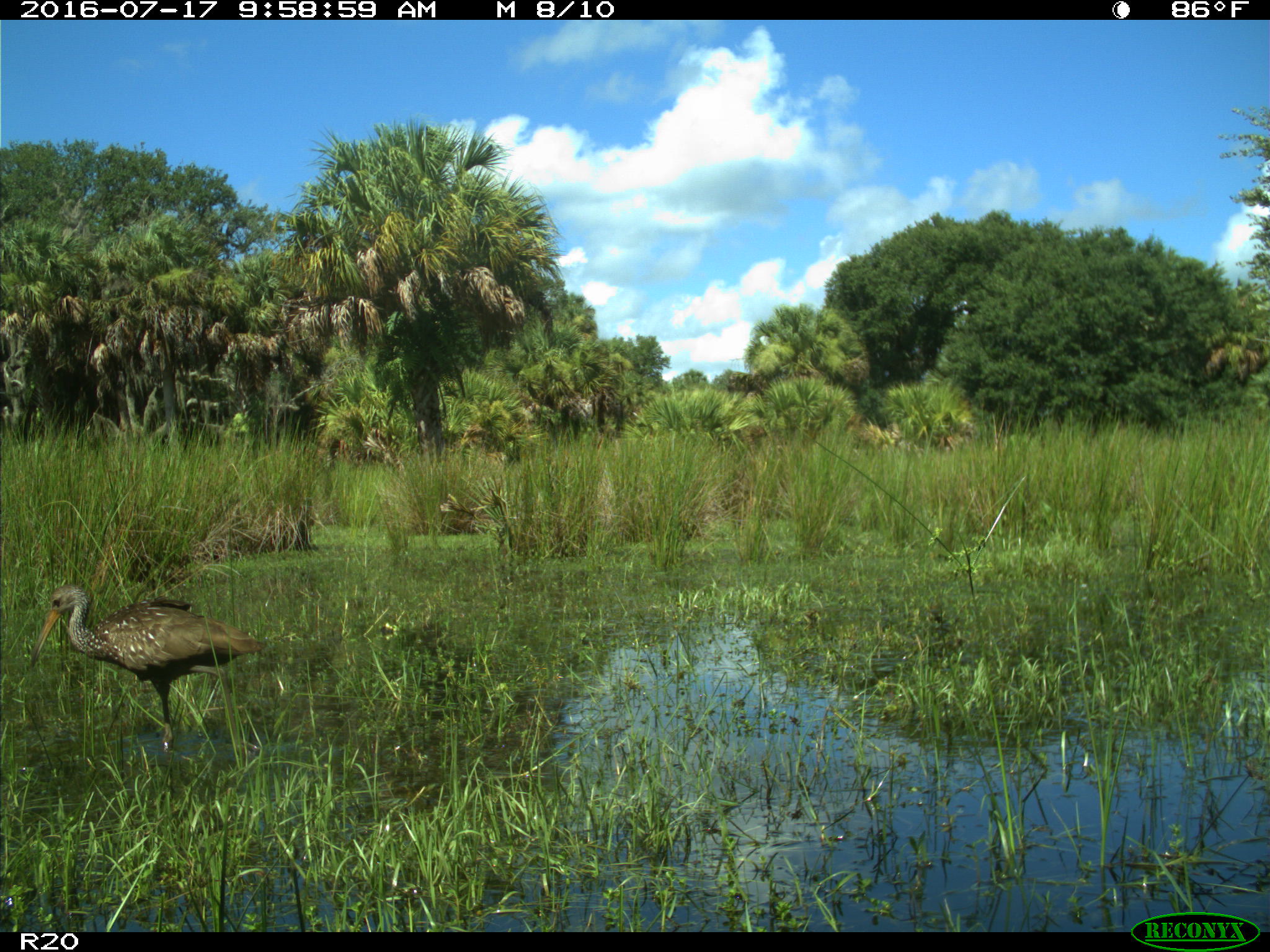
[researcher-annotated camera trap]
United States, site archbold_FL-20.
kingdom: Animalia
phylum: Chordata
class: Aves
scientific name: Aves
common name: birds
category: unidentified bird